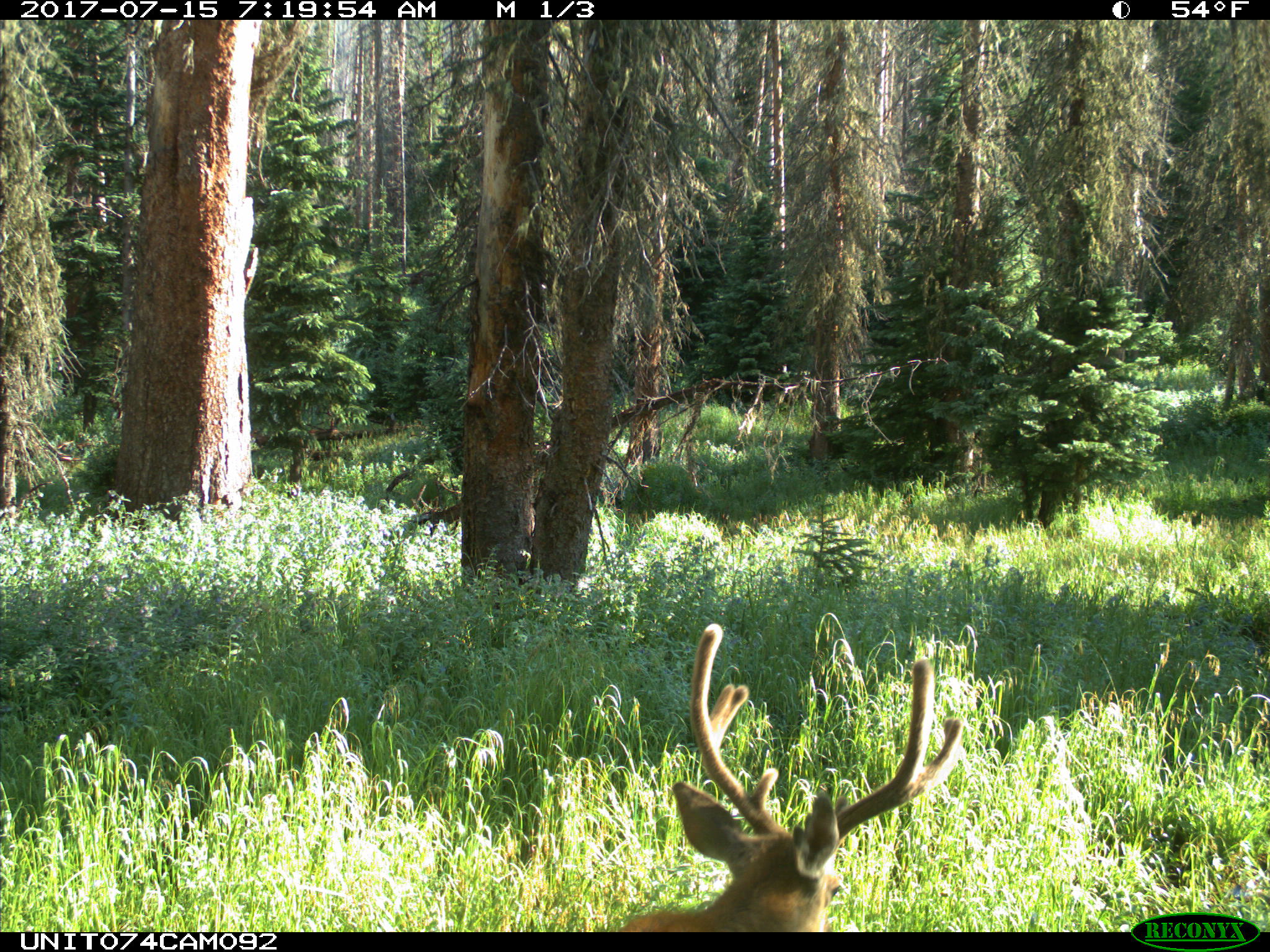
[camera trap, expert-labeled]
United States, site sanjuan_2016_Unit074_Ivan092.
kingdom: Animalia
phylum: Chordata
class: Mammalia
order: Artiodactyla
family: Cervidae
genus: Odocoileus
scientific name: Odocoileus hemionus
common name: mule deer